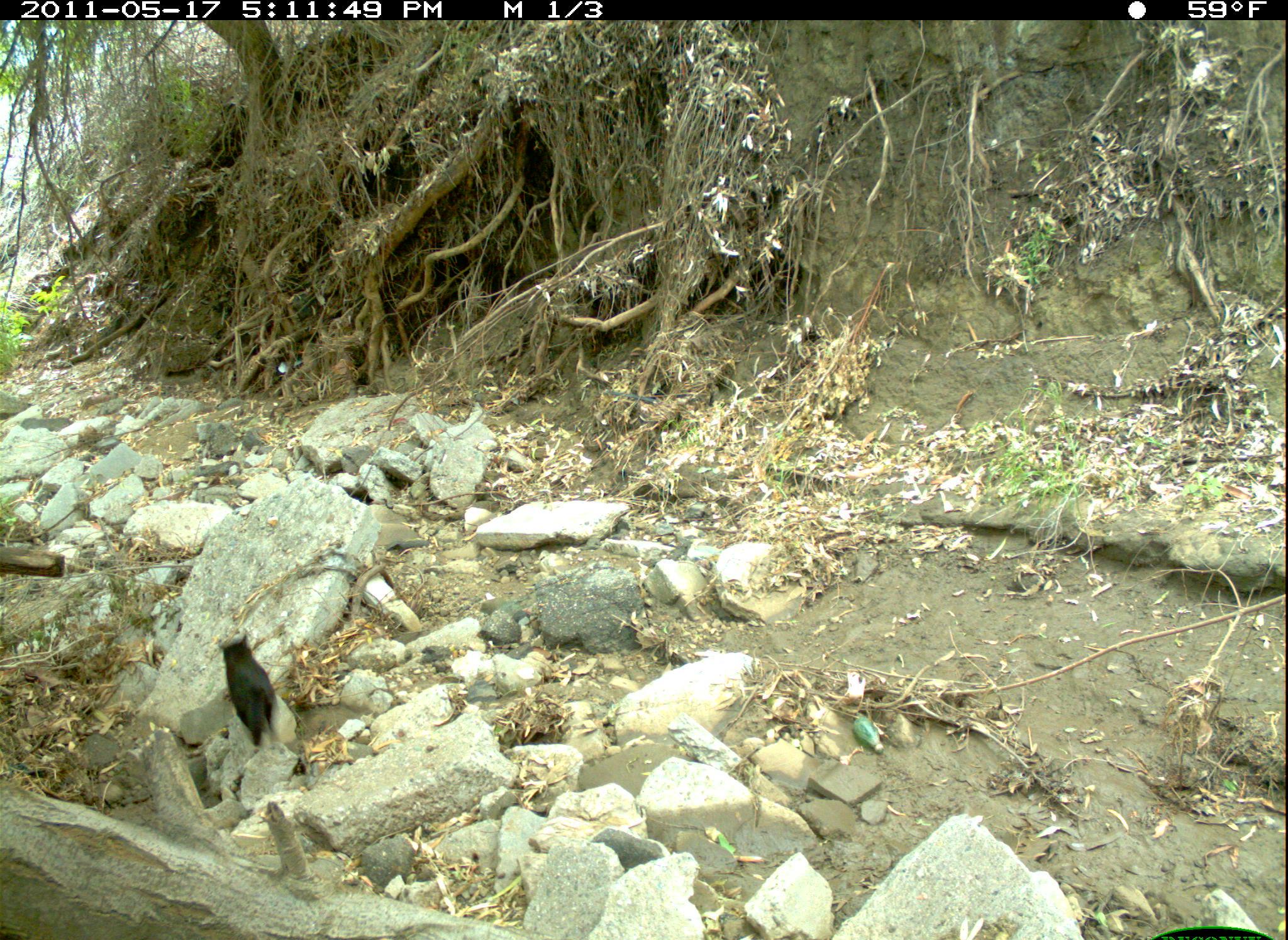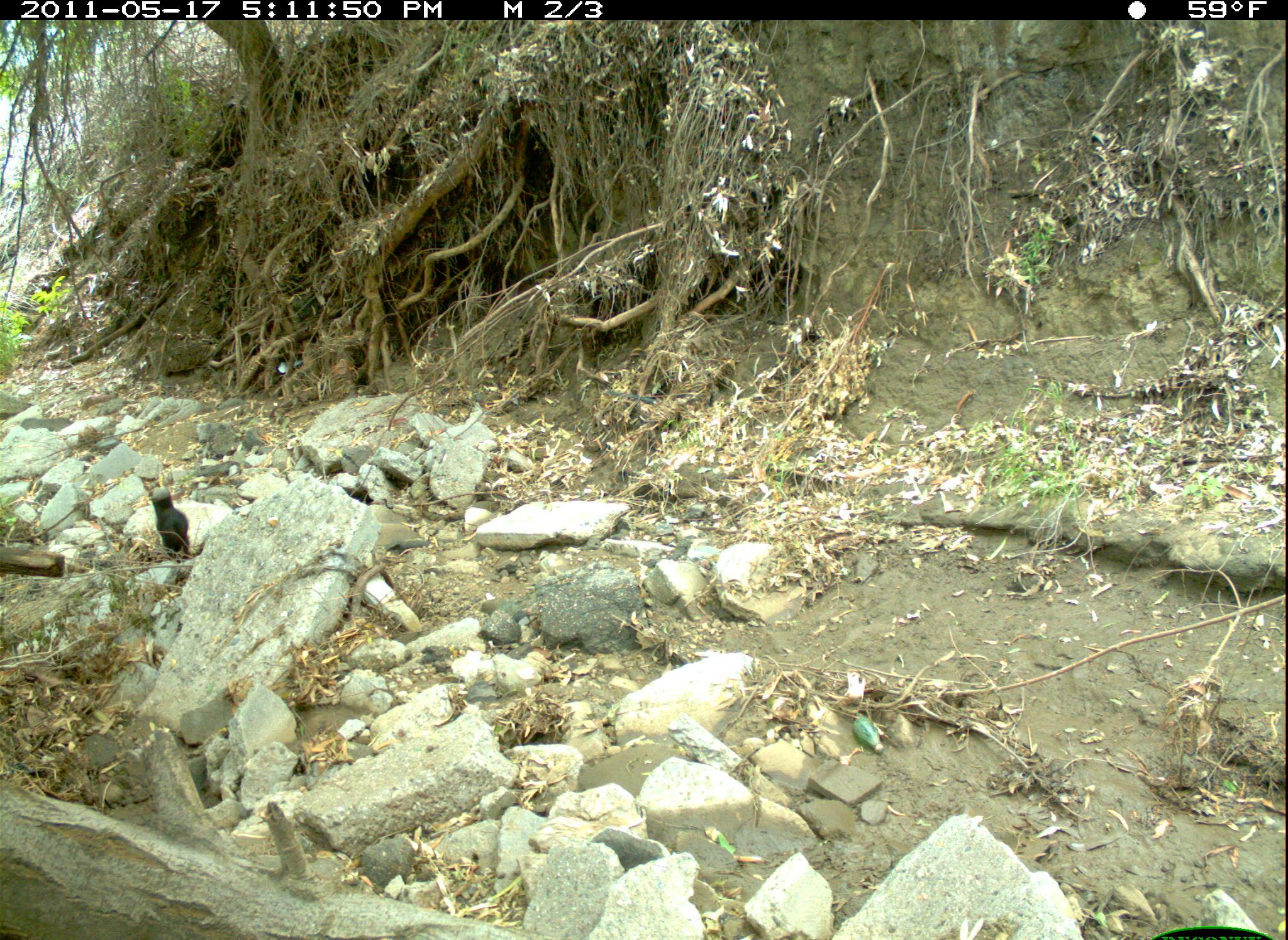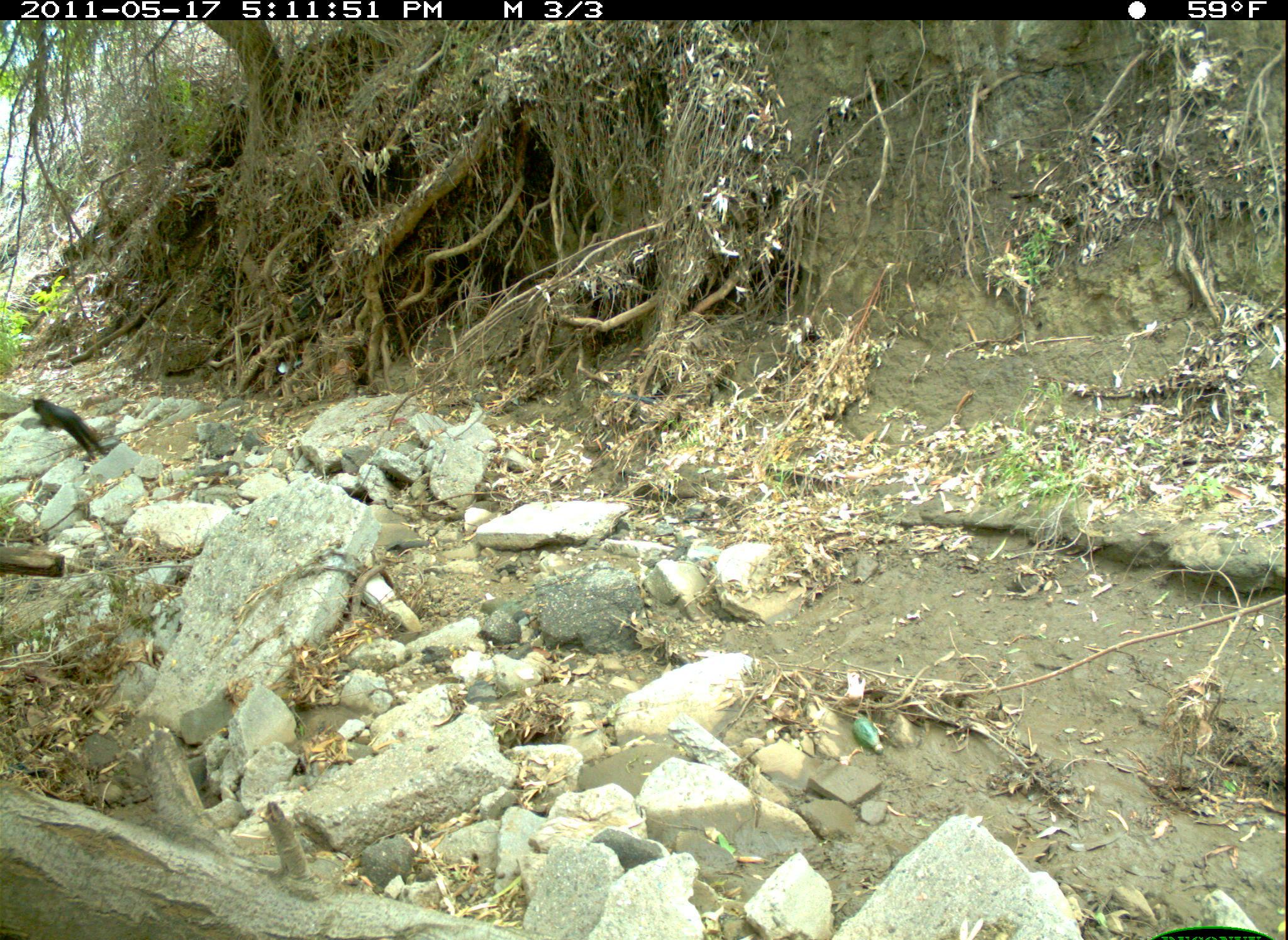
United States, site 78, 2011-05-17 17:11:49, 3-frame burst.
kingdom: Animalia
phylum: Chordata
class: Mammalia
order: Carnivora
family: Felidae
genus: Felis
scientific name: Felis catus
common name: cat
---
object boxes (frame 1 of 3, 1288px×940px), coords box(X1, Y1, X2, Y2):
cat: box(217, 631, 283, 754)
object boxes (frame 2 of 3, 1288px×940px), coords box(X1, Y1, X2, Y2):
cat: box(137, 486, 209, 569)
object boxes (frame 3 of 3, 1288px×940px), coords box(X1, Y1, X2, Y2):
cat: box(29, 388, 108, 465)